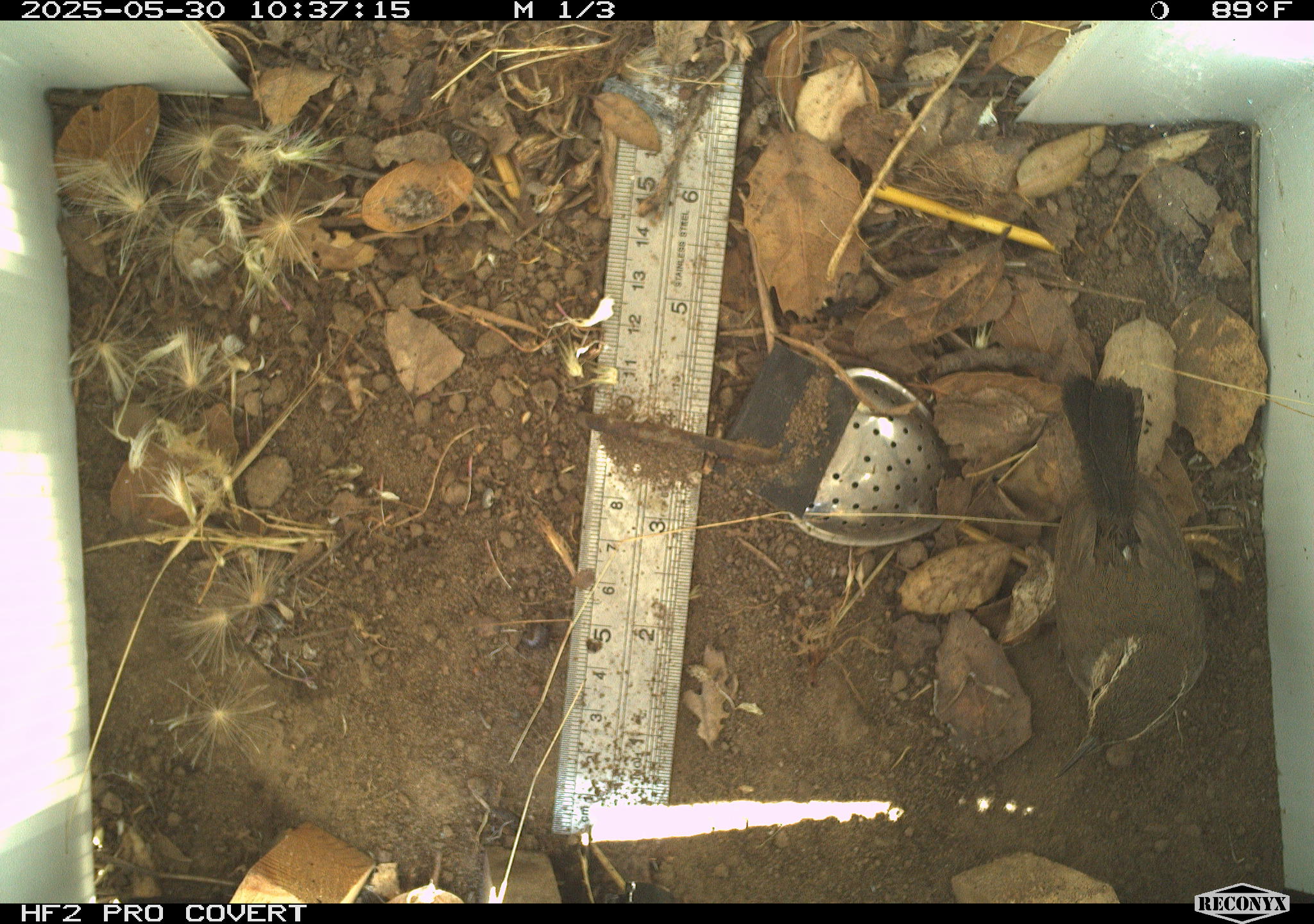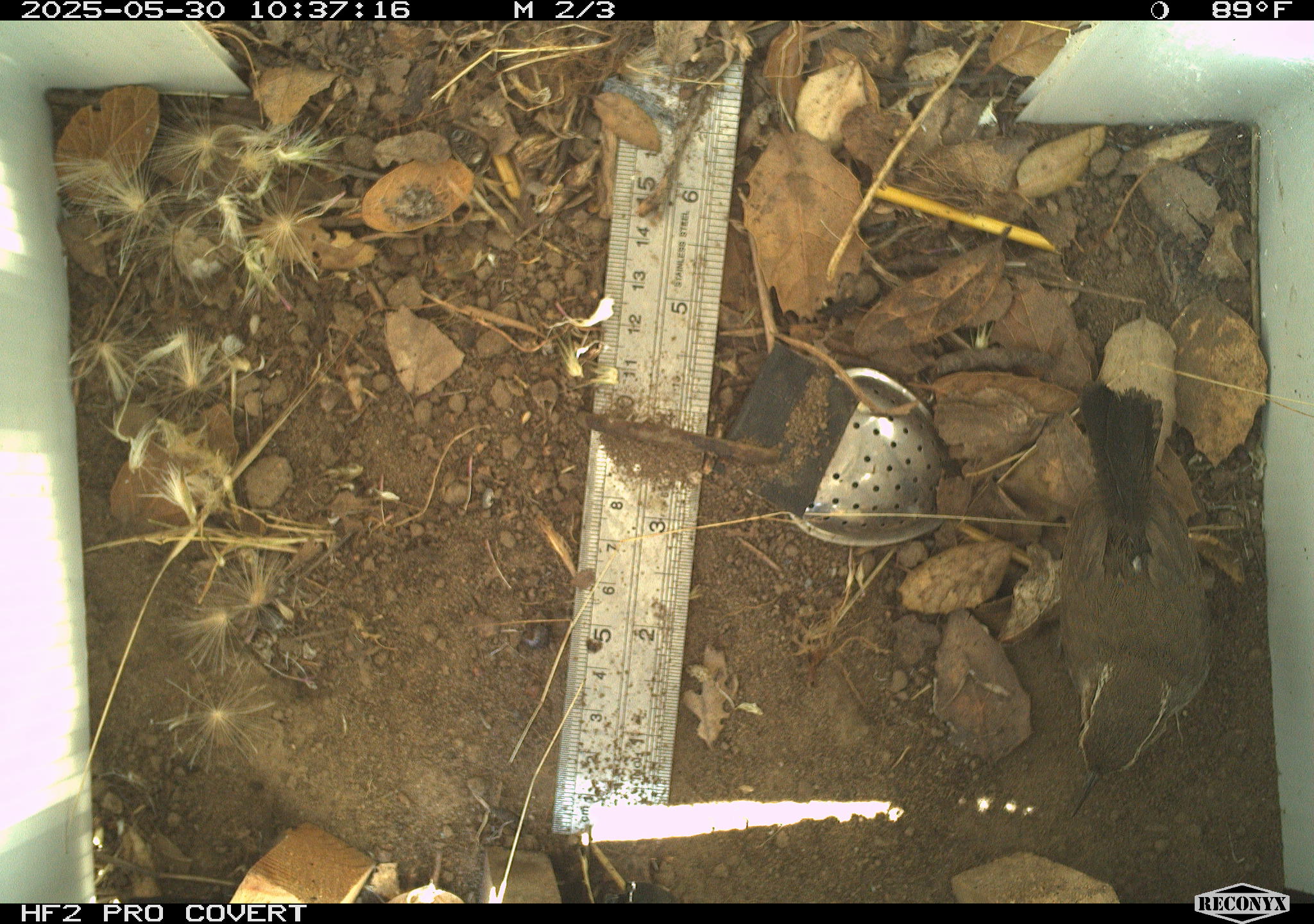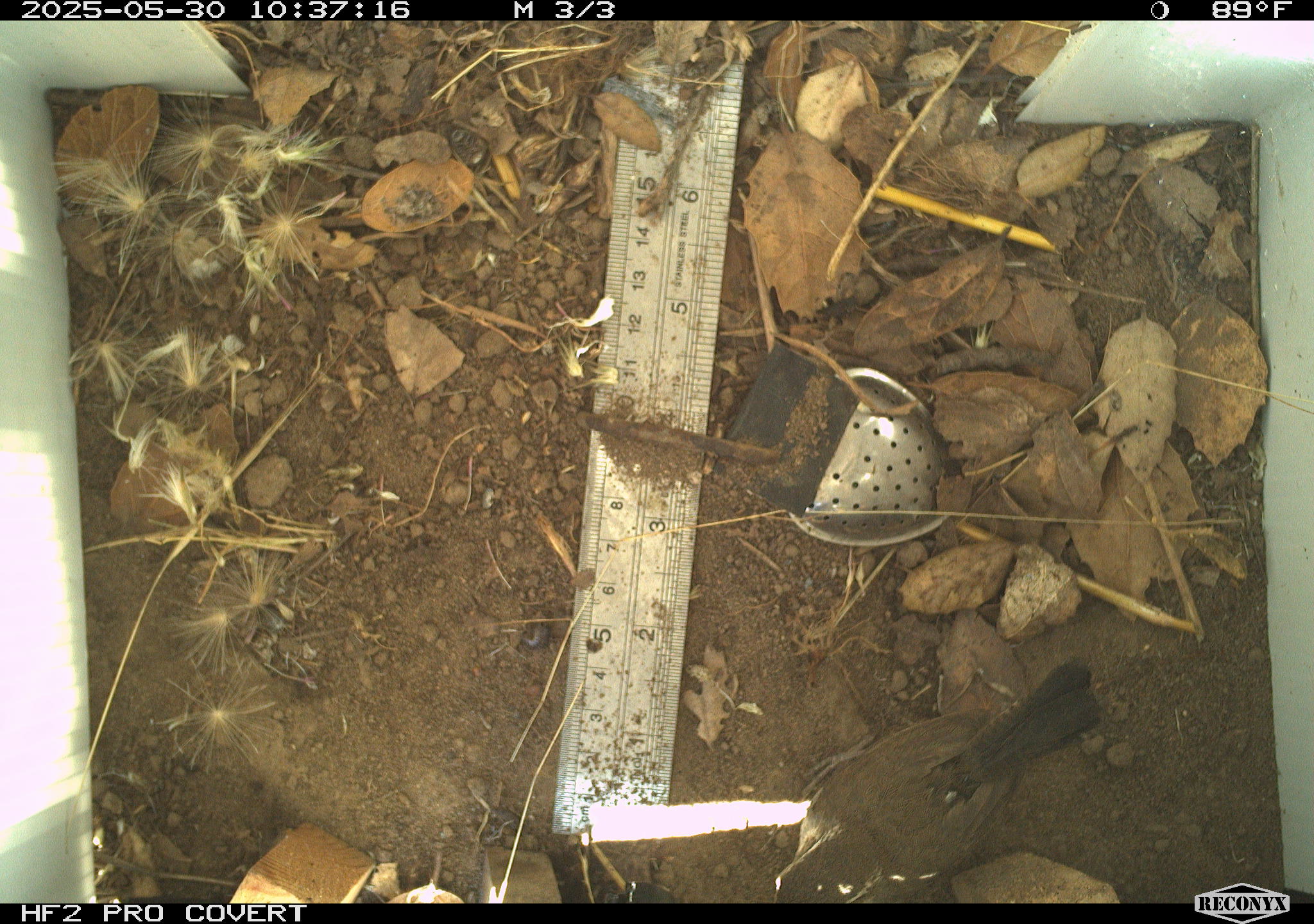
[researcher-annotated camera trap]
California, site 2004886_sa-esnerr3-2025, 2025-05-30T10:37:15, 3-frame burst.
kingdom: Animalia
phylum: Chordata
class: Aves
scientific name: Aves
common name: bird